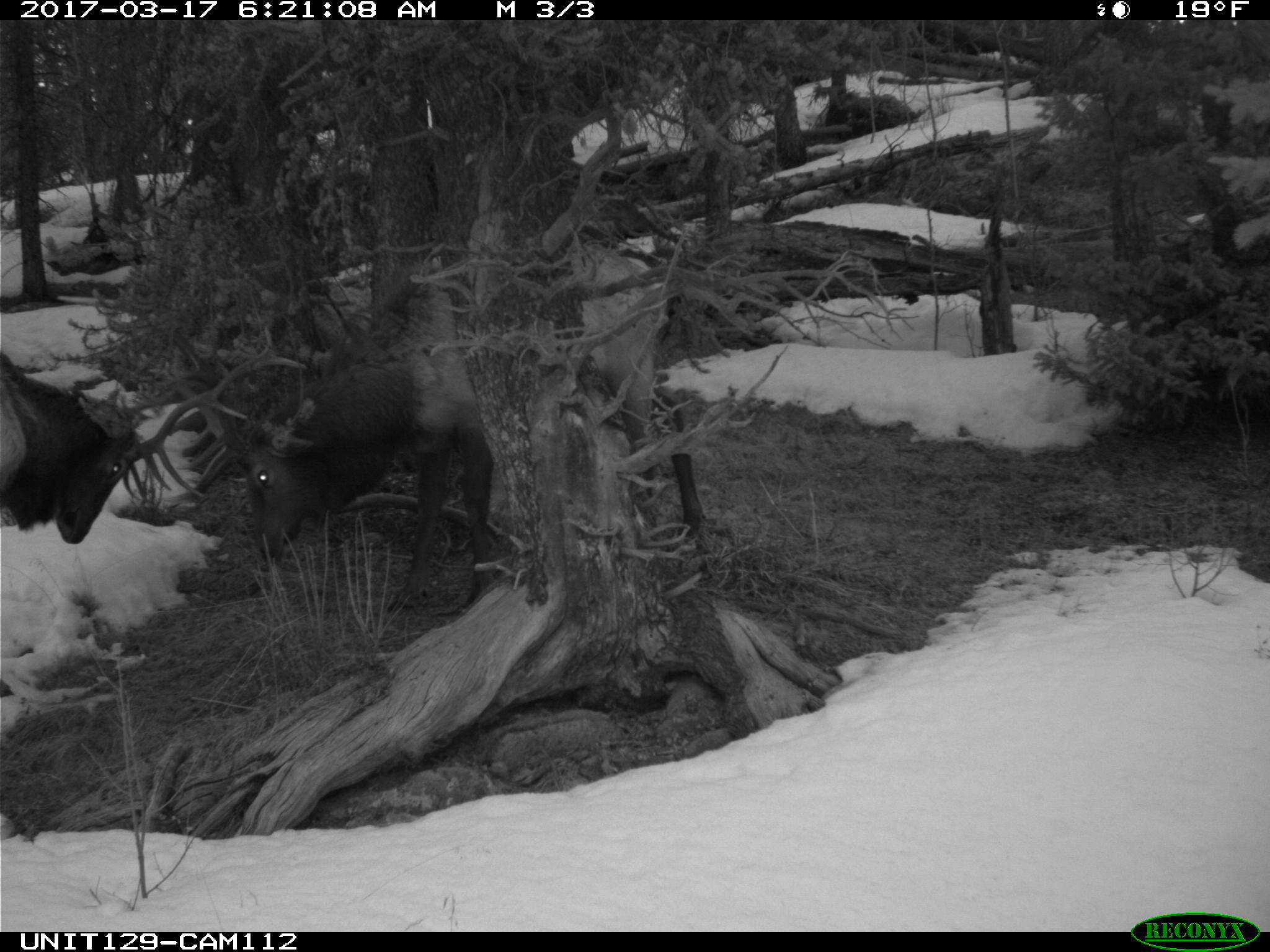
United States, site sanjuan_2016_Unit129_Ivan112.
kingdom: Animalia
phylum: Chordata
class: Mammalia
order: Artiodactyla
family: Cervidae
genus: Cervus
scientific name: Cervus elaphus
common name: red deer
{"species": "Cervus elaphus (red deer)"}